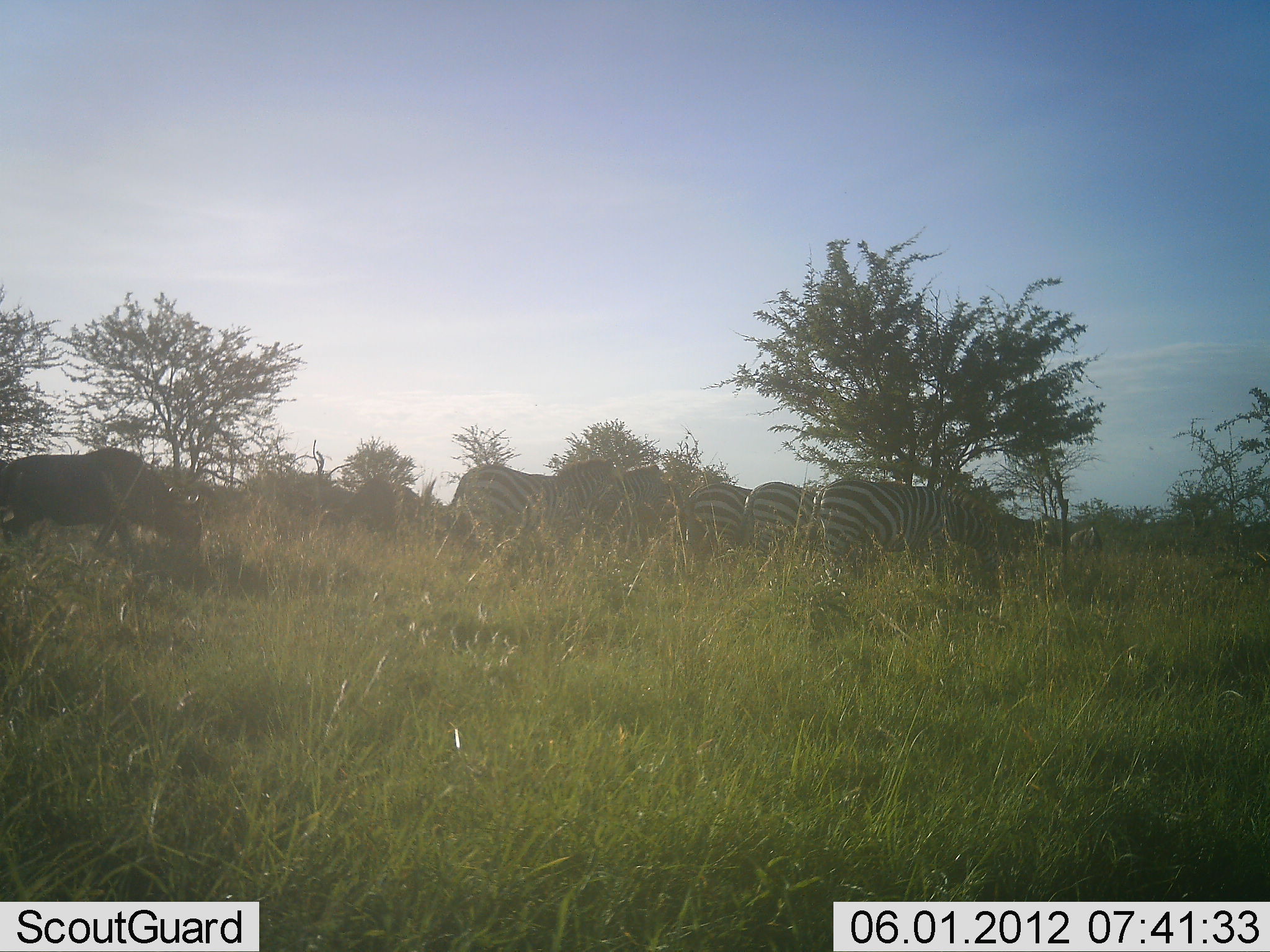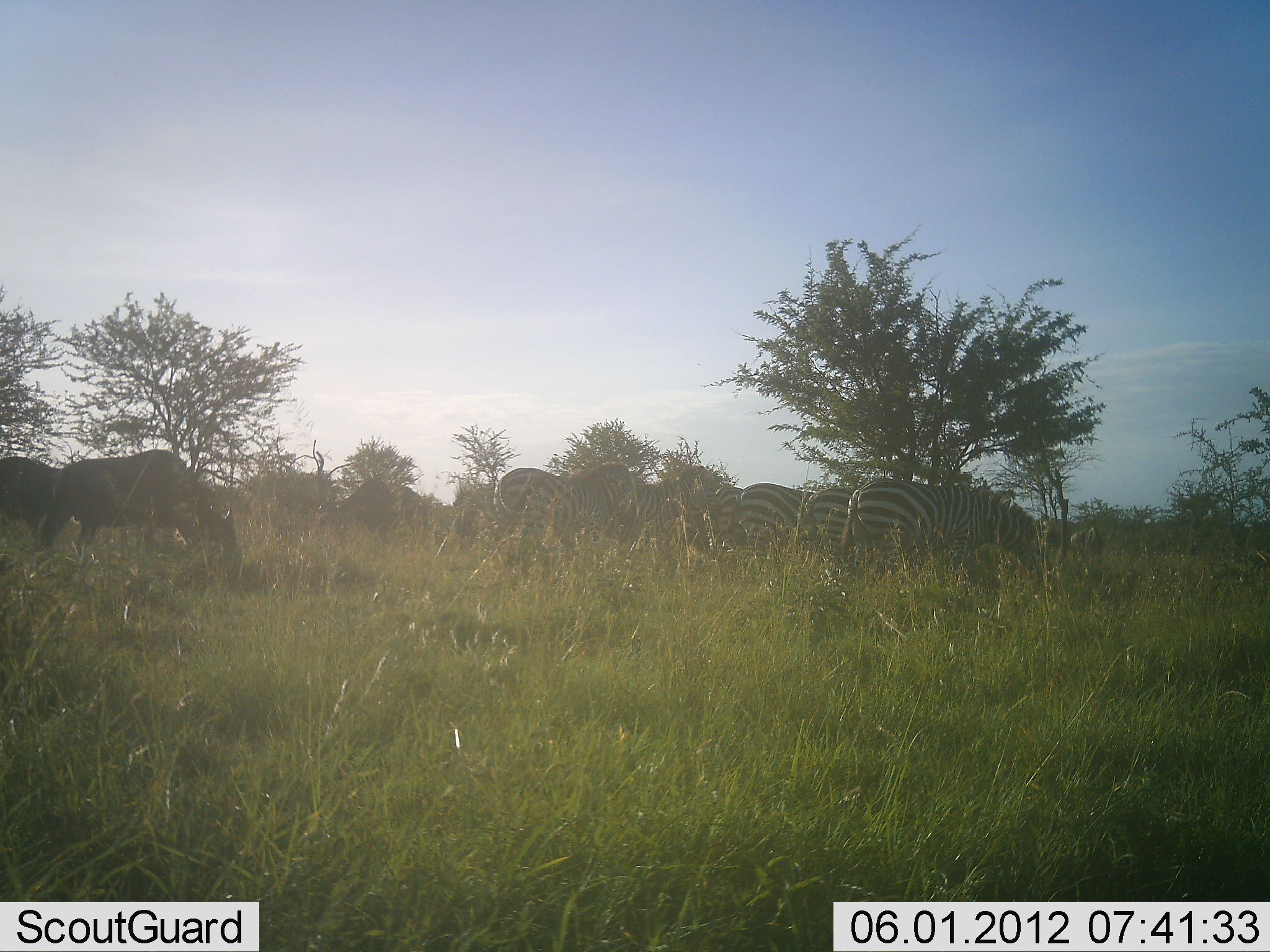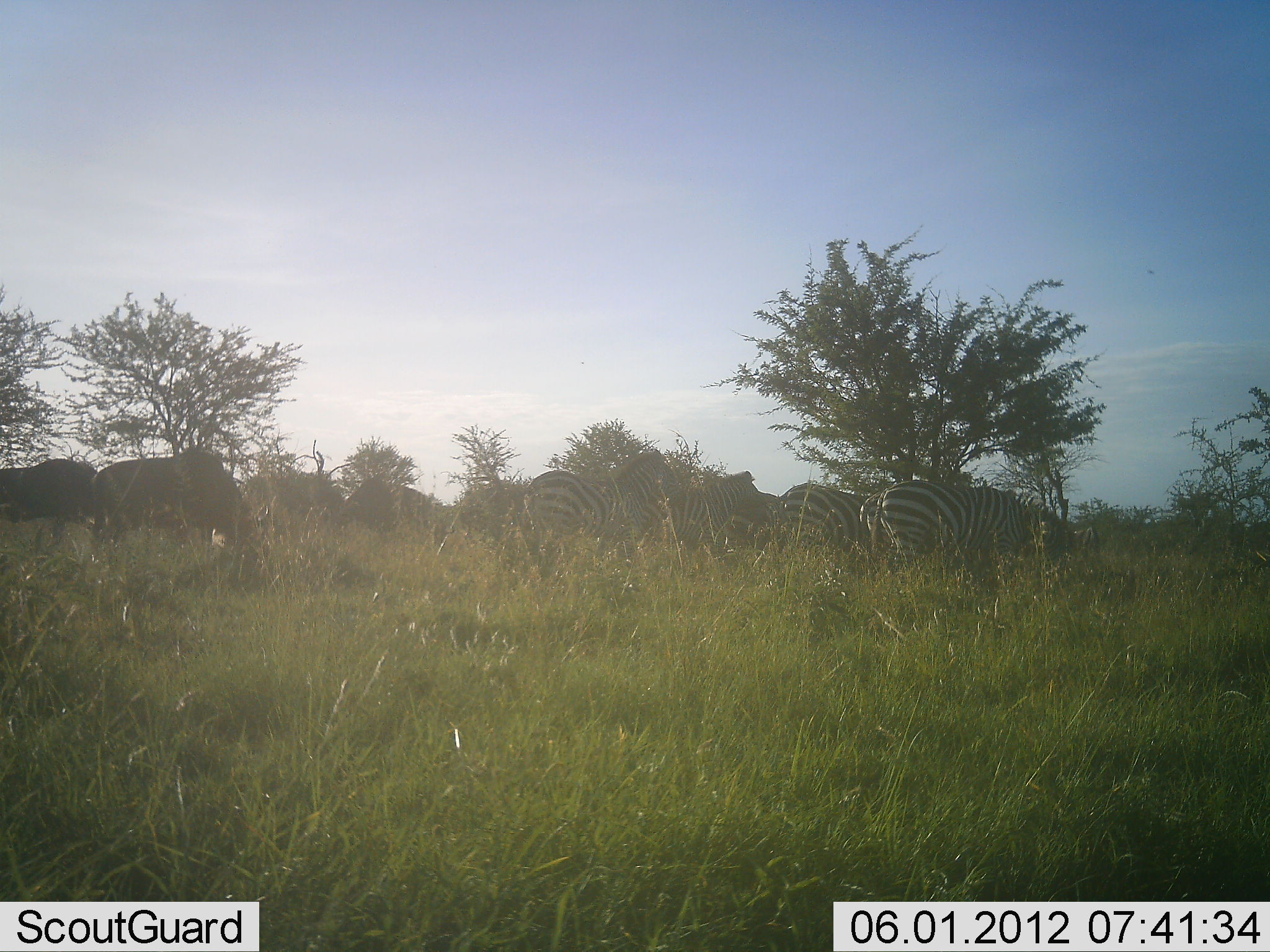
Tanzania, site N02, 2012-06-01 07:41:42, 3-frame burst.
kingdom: Animalia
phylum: Chordata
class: Mammalia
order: Artiodactyla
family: Bovidae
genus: Connochaetes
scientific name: Connochaetes taurinus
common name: blue wildebeest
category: wildebeest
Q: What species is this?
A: Wildebeest (blue wildebeest) (Connochaetes taurinus).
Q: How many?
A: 3.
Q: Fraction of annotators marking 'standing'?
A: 0%.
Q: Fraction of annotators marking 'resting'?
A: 0%.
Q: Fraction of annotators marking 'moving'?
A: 60%.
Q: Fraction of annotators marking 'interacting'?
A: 0%.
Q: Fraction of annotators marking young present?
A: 0%.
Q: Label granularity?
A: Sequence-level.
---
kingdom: Animalia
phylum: Chordata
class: Mammalia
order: Perissodactyla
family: Equidae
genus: Equus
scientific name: Equus quagga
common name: plains zebra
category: zebra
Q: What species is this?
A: Zebra (plains zebra) (Equus quagga).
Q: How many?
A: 6.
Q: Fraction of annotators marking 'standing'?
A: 25%.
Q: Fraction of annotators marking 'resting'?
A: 0%.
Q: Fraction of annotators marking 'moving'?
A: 58%.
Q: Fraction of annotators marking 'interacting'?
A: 0%.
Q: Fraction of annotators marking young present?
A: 0%.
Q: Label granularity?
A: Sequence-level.